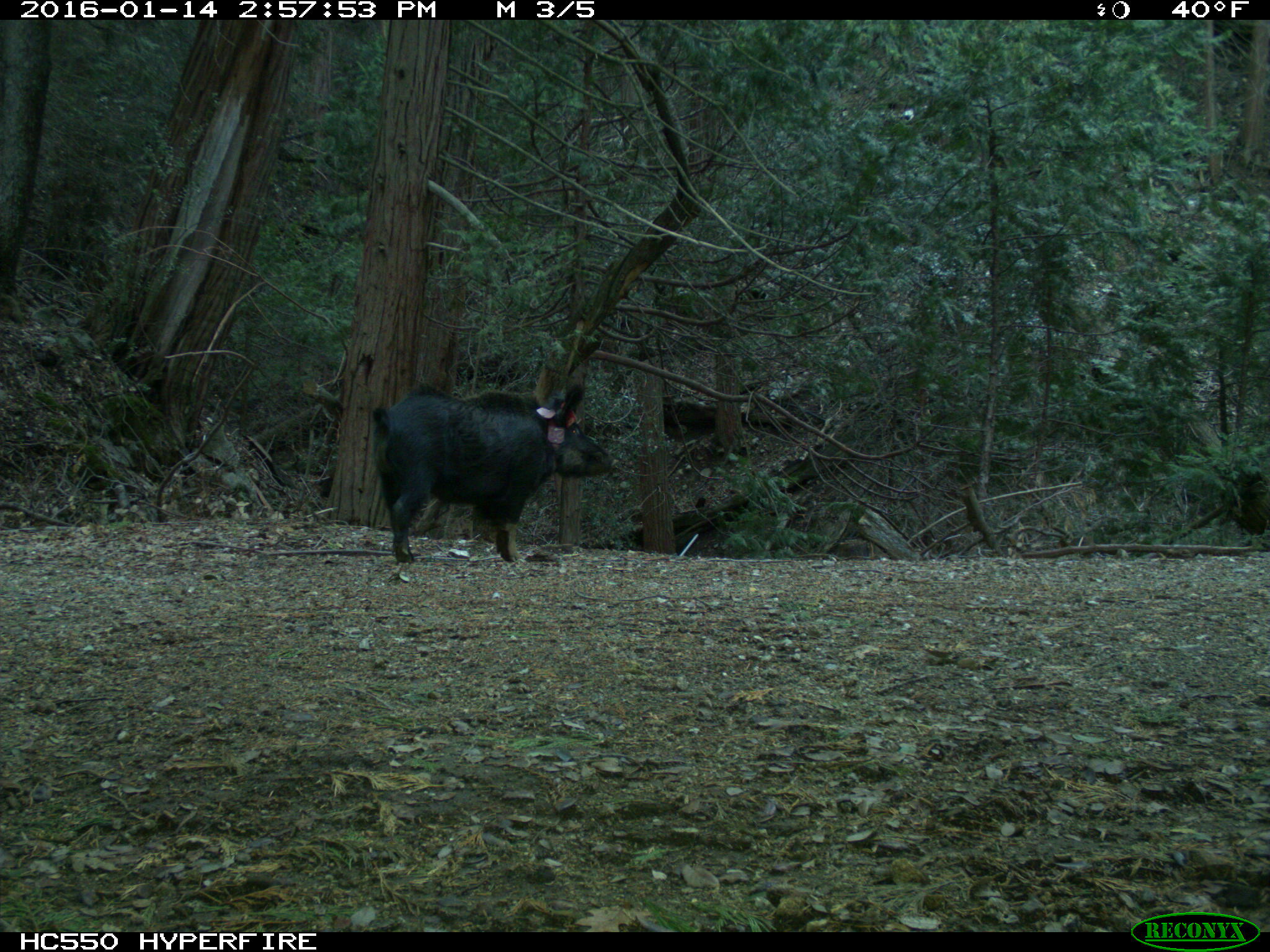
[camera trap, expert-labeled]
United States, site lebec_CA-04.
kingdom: Animalia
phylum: Chordata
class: Mammalia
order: Artiodactyla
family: Suidae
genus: Sus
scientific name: Sus scrofa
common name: wild boar